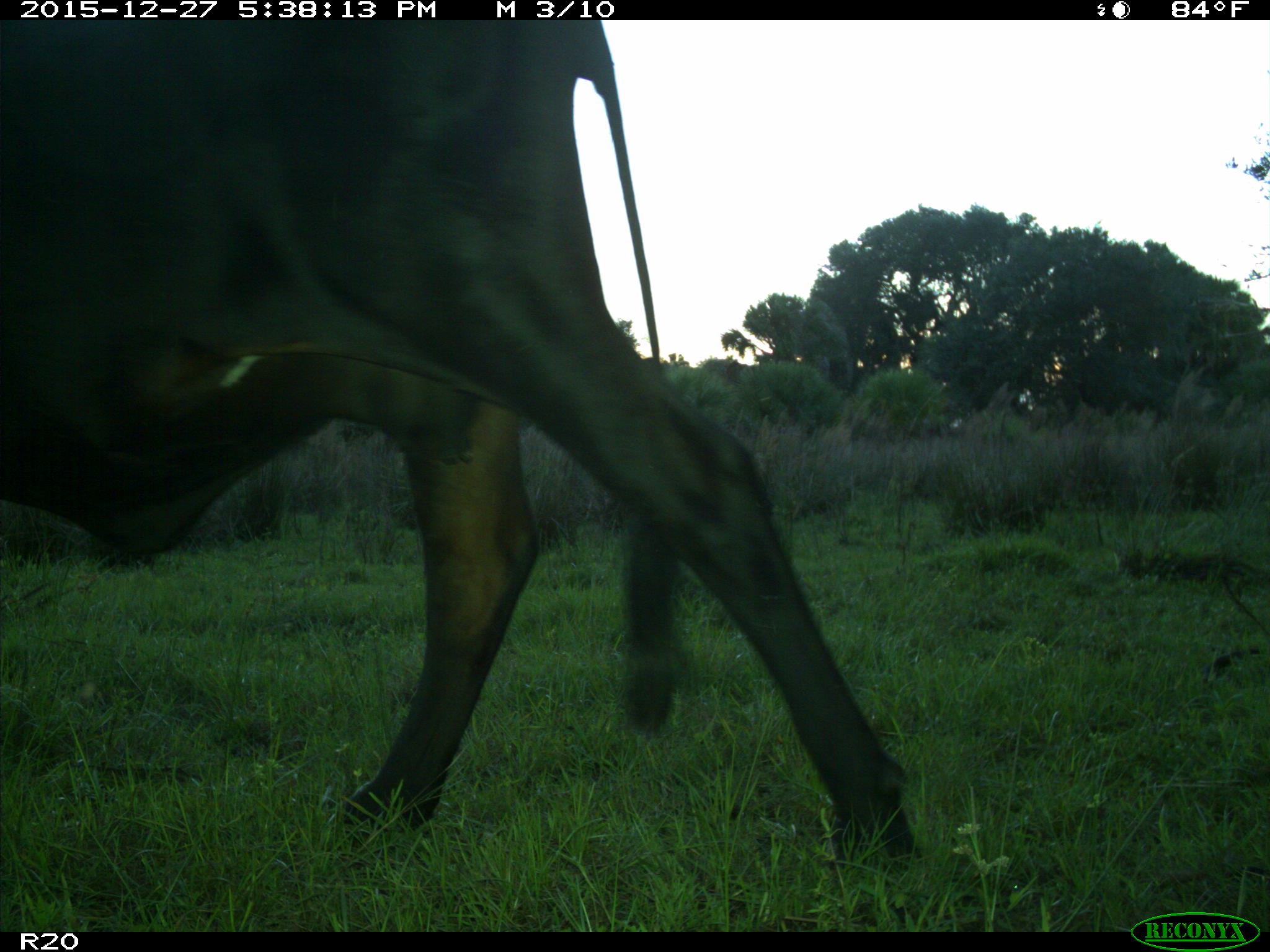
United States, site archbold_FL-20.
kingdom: Animalia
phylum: Chordata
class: Mammalia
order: Artiodactyla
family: Bovidae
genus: Bos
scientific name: Bos taurus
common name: domestic cow